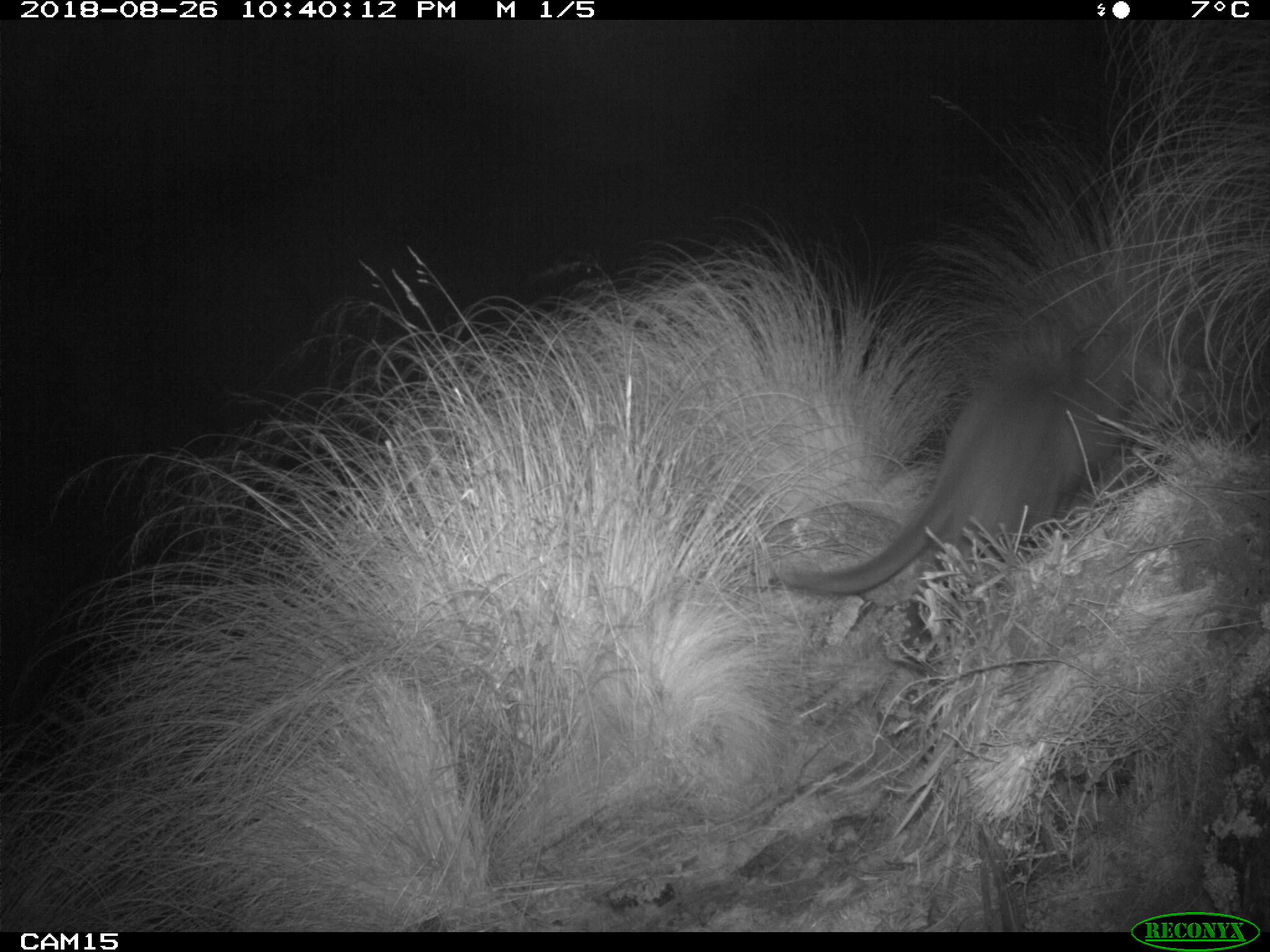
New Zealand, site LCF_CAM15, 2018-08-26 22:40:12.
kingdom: Animalia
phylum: Chordata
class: Mammalia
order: Diprotodontia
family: Macropodidae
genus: Notamacropus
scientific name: Notamacropus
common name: wallaby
Wallaby (Notamacropus).